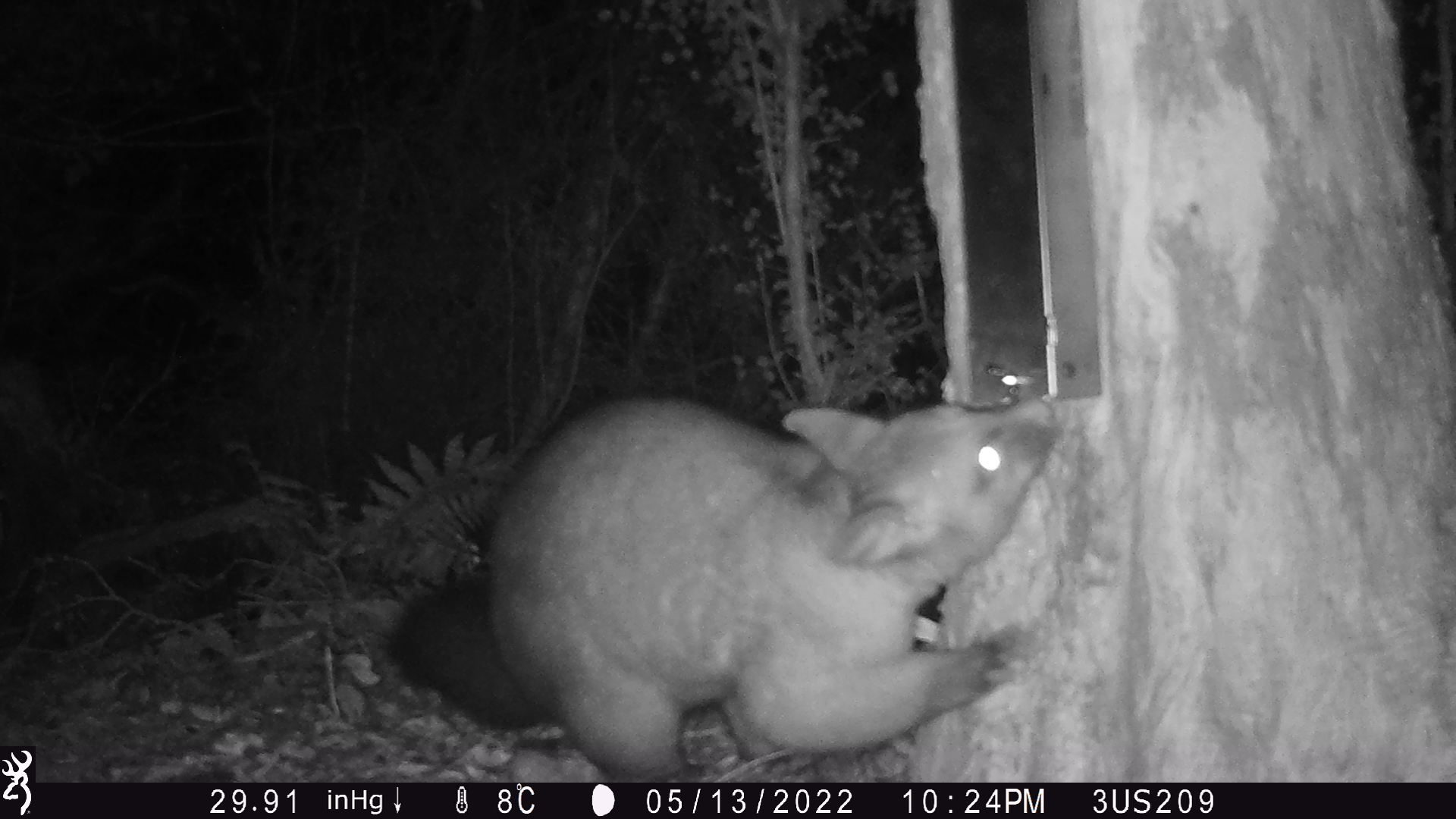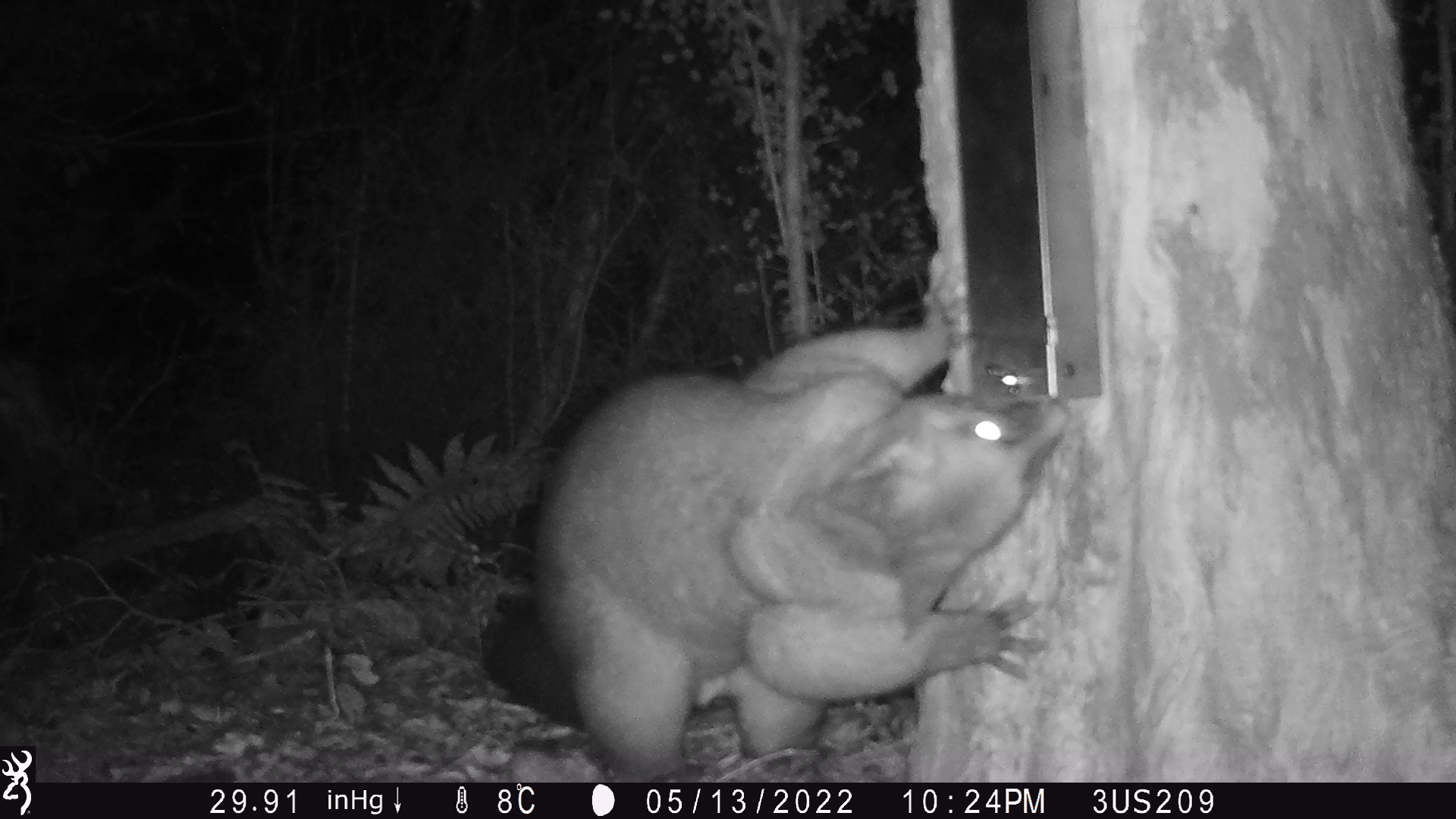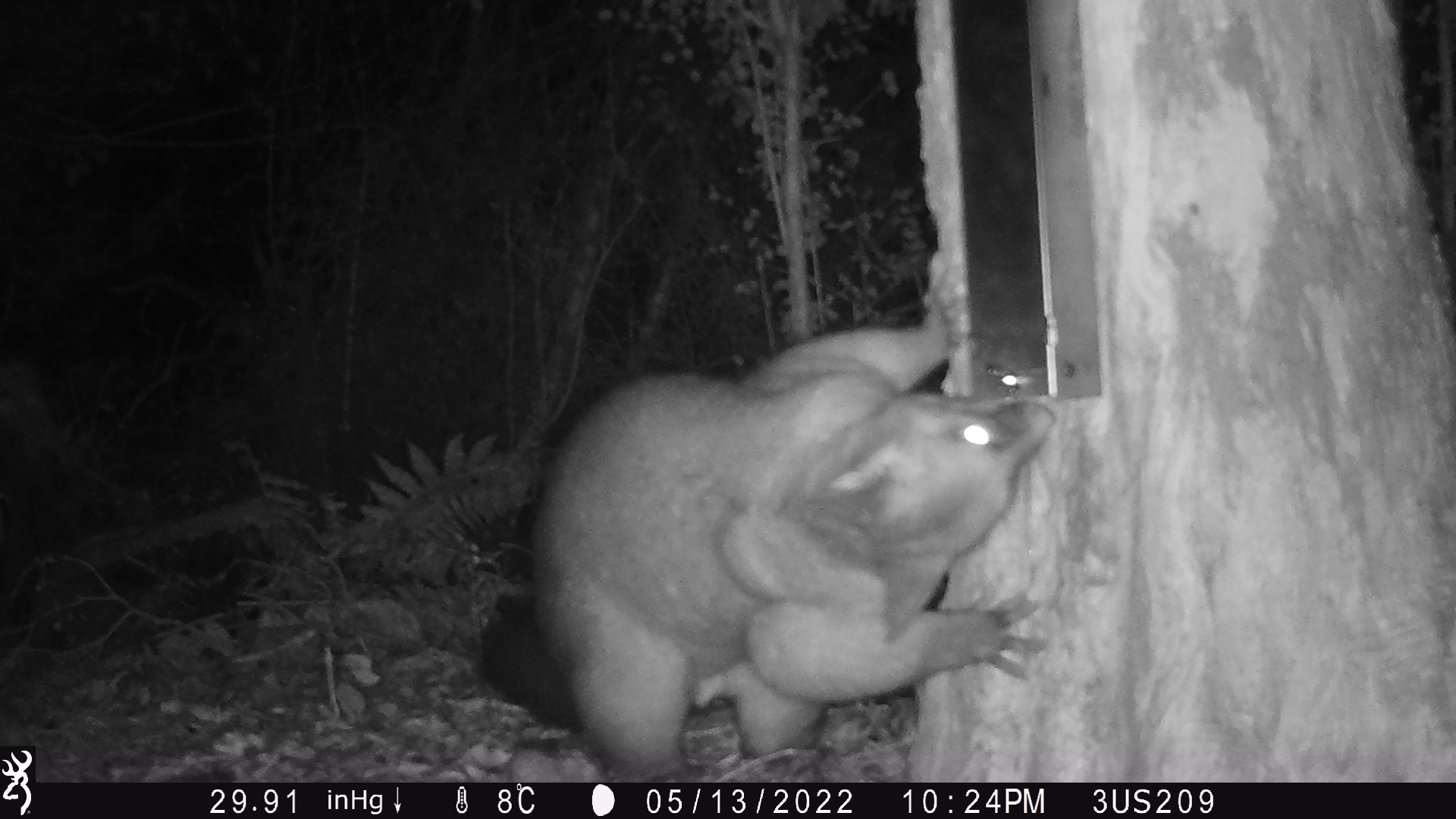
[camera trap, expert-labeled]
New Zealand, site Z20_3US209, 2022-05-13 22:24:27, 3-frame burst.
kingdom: Animalia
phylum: Chordata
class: Mammalia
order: Diprotodontia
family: Phalangeridae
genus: Trichosurus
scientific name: Trichosurus vulpecula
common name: common brushtail possum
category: possum